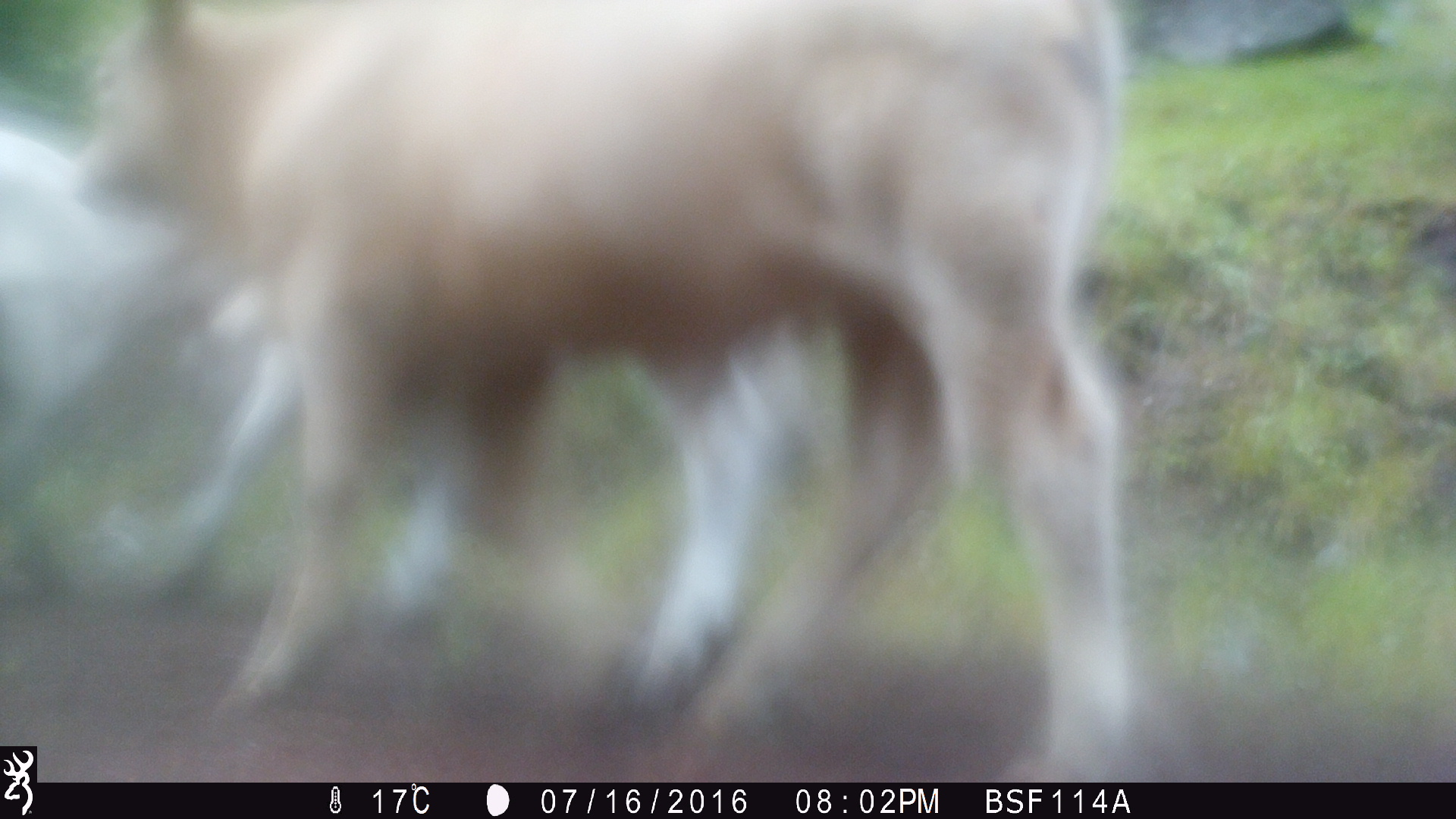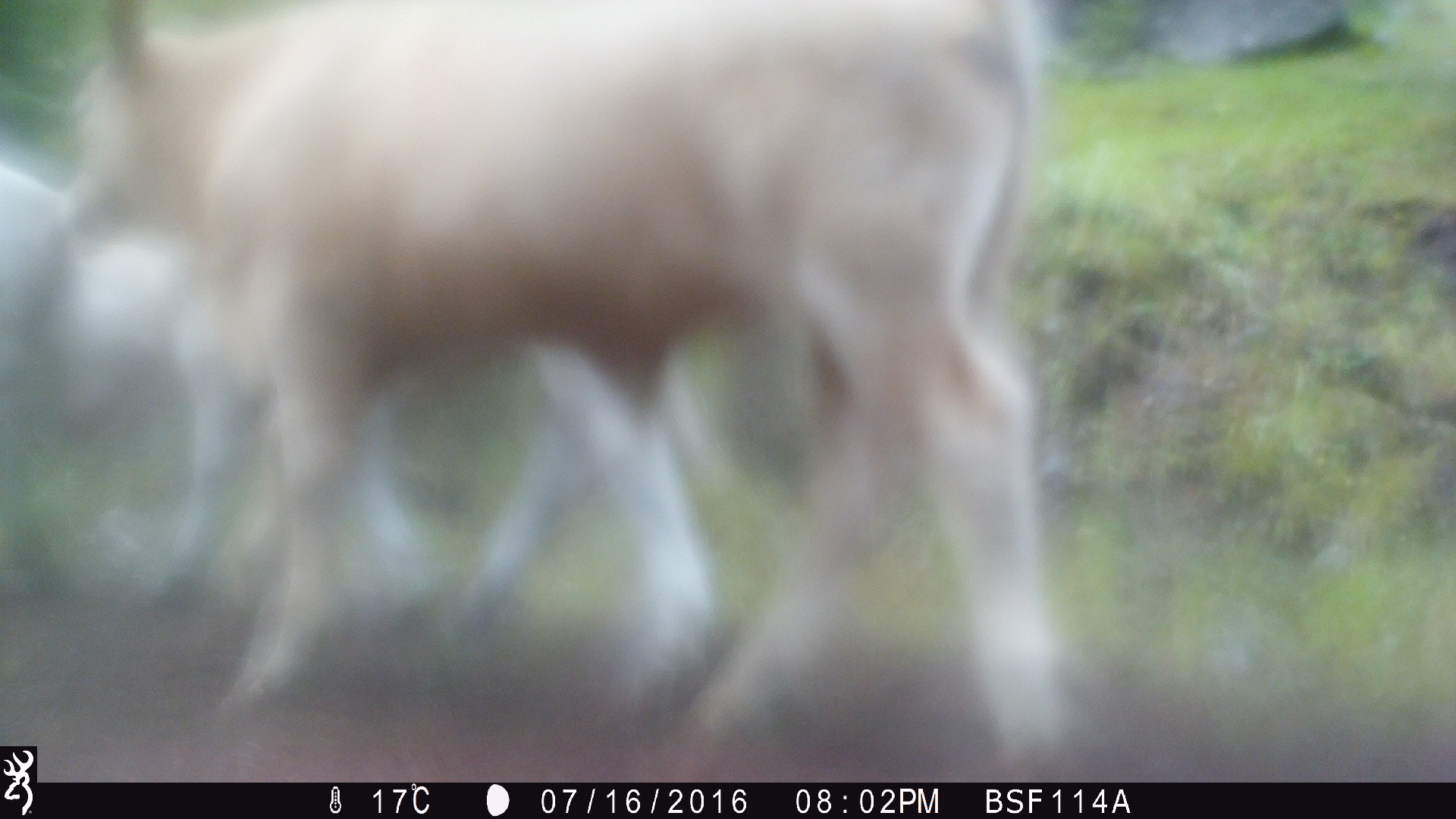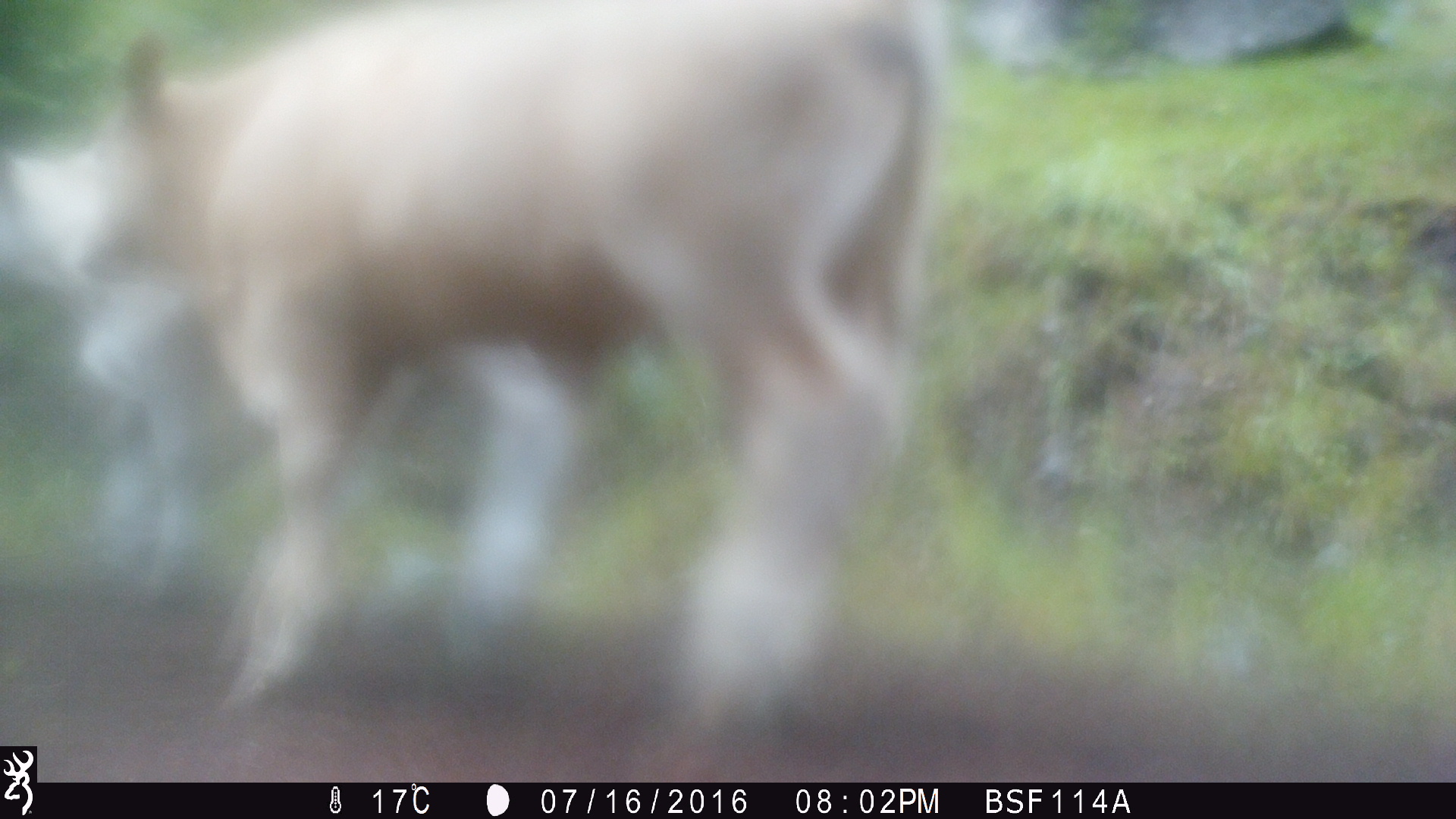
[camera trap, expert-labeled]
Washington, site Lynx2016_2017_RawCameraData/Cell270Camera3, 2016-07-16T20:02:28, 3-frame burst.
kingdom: Animalia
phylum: Chordata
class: Mammalia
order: Artiodactyla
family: Bovidae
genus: Bos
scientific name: Bos taurus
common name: domestic cattle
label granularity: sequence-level